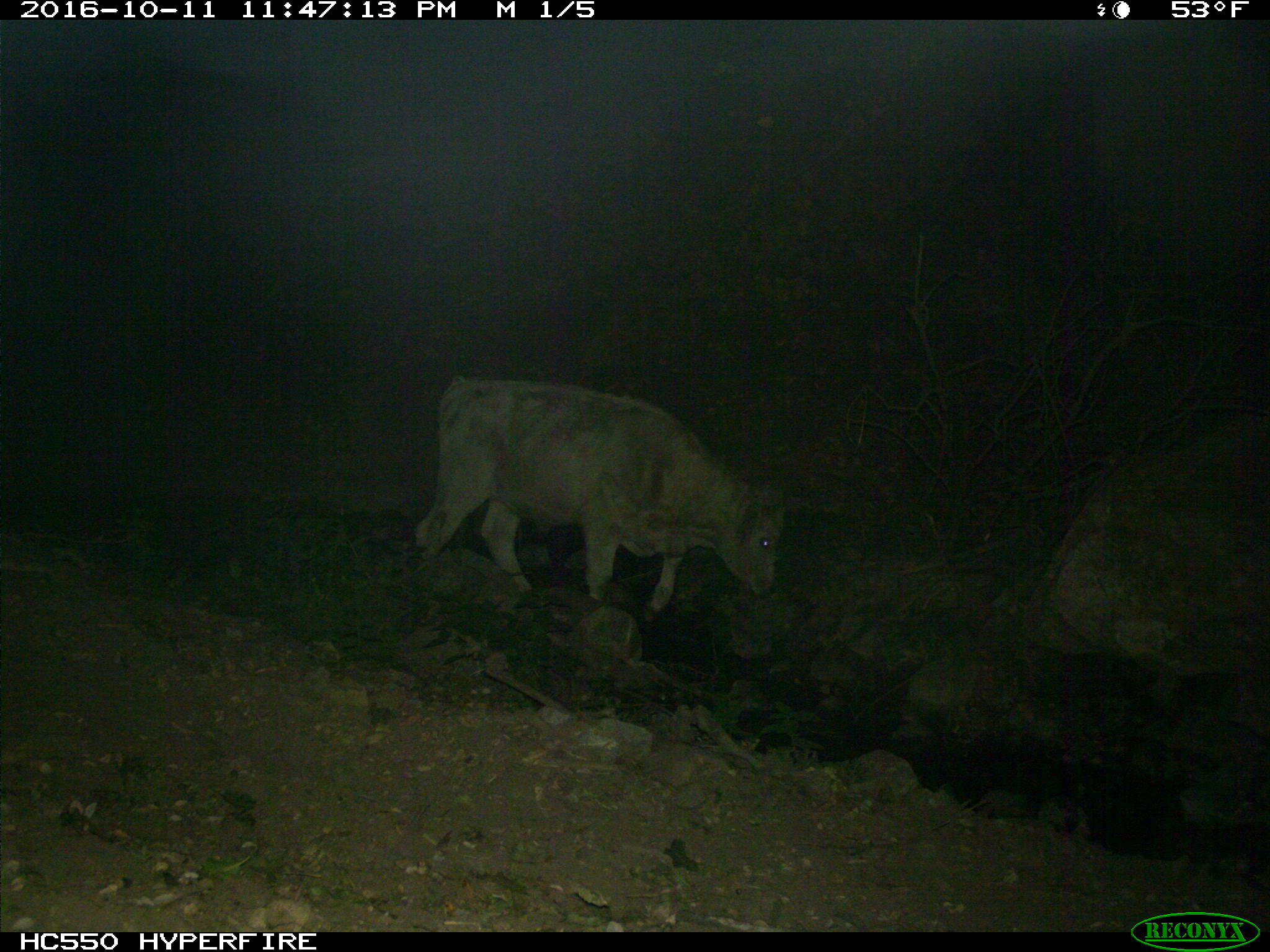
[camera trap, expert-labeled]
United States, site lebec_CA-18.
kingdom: Animalia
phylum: Chordata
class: Mammalia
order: Artiodactyla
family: Bovidae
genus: Bos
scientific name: Bos taurus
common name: domestic cow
Bos taurus (domestic cow).